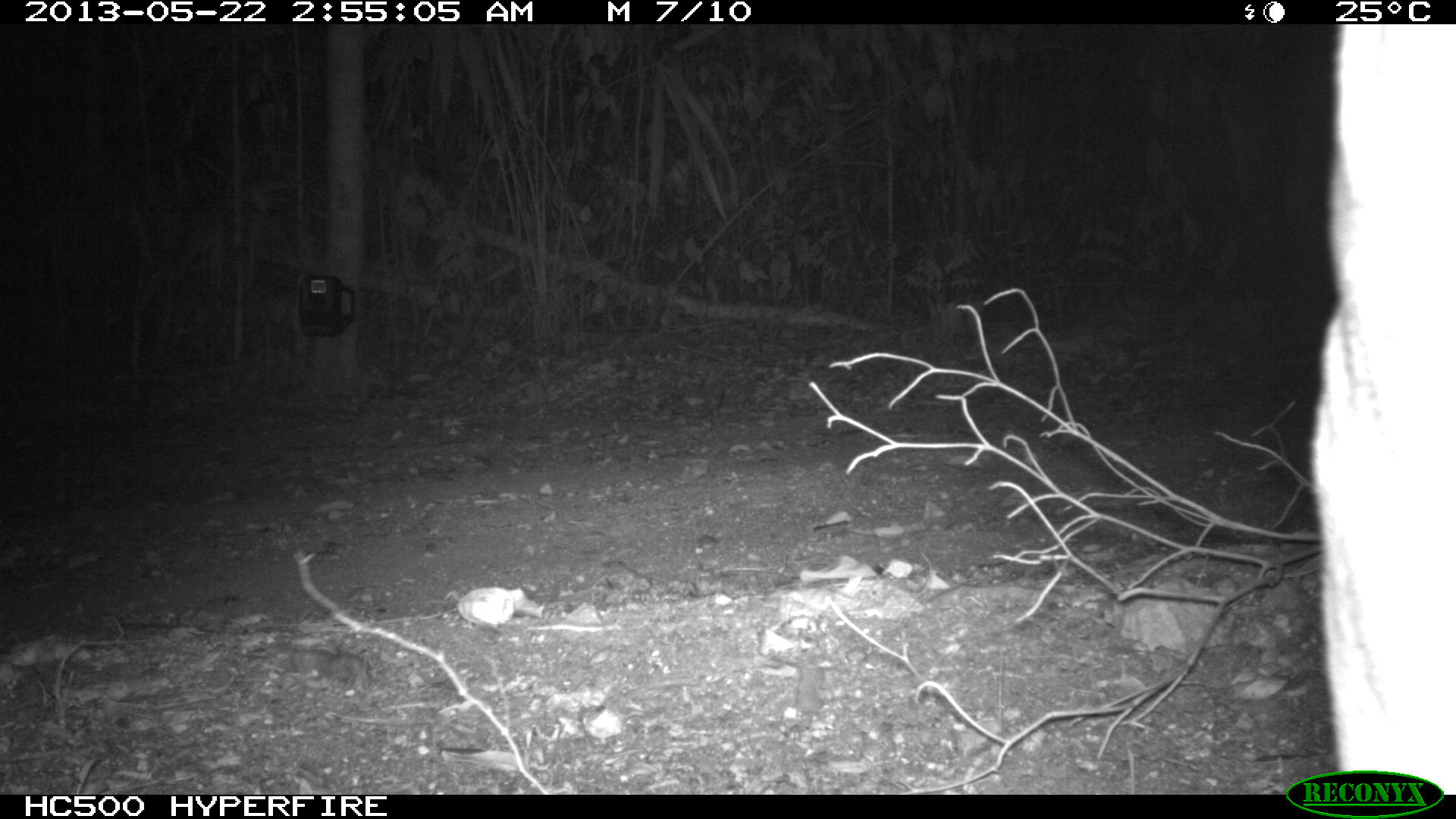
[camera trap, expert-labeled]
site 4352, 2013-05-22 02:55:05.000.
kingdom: Animalia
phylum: Chordata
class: Mammalia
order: Carnivora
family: Felidae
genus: Puma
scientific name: Puma concolor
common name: mountain lion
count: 1